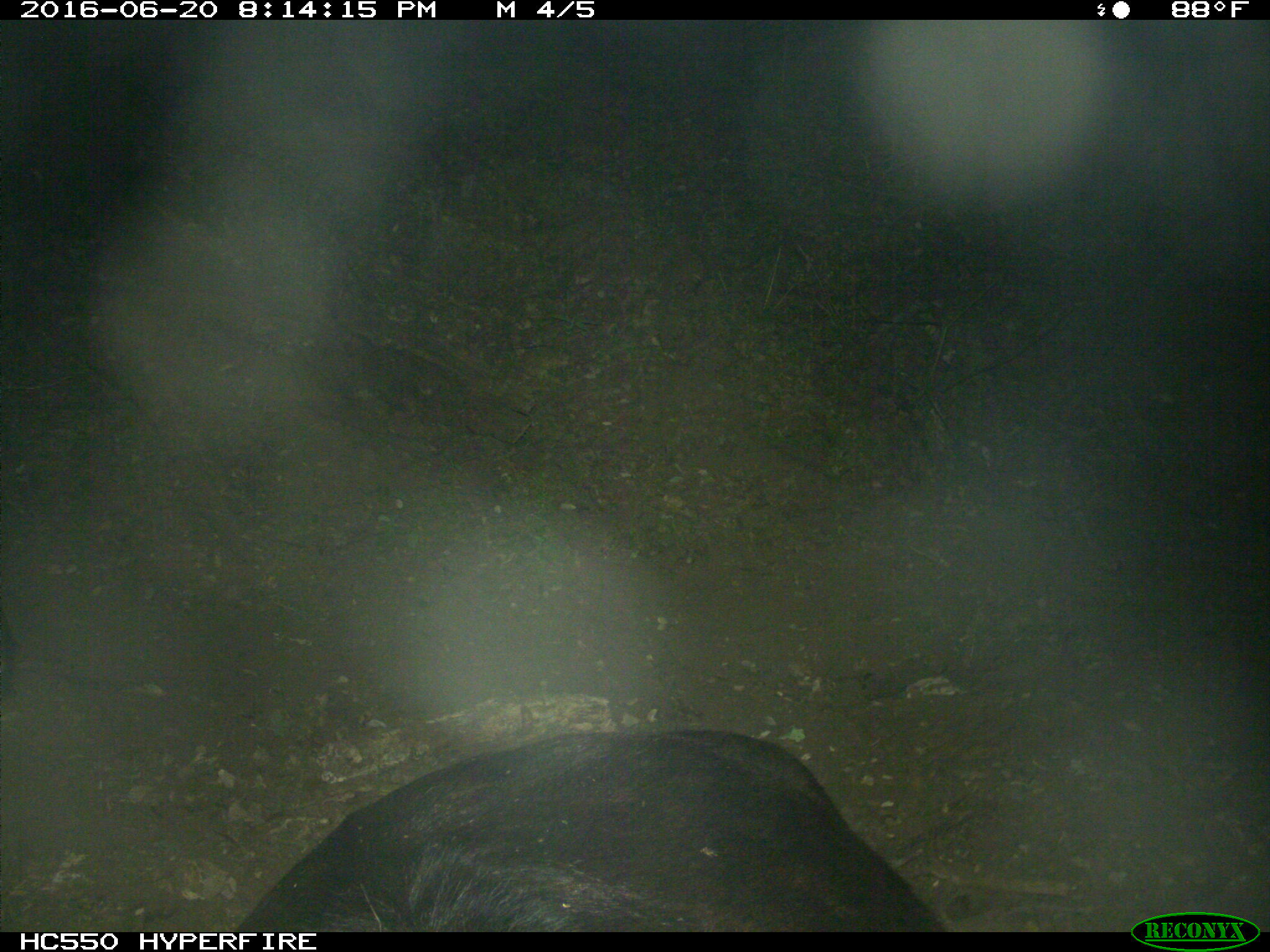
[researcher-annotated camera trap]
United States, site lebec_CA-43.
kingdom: Animalia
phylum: Chordata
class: Mammalia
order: Artiodactyla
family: Bovidae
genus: Bos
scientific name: Bos taurus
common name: domestic cow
Bos taurus (domestic cow).